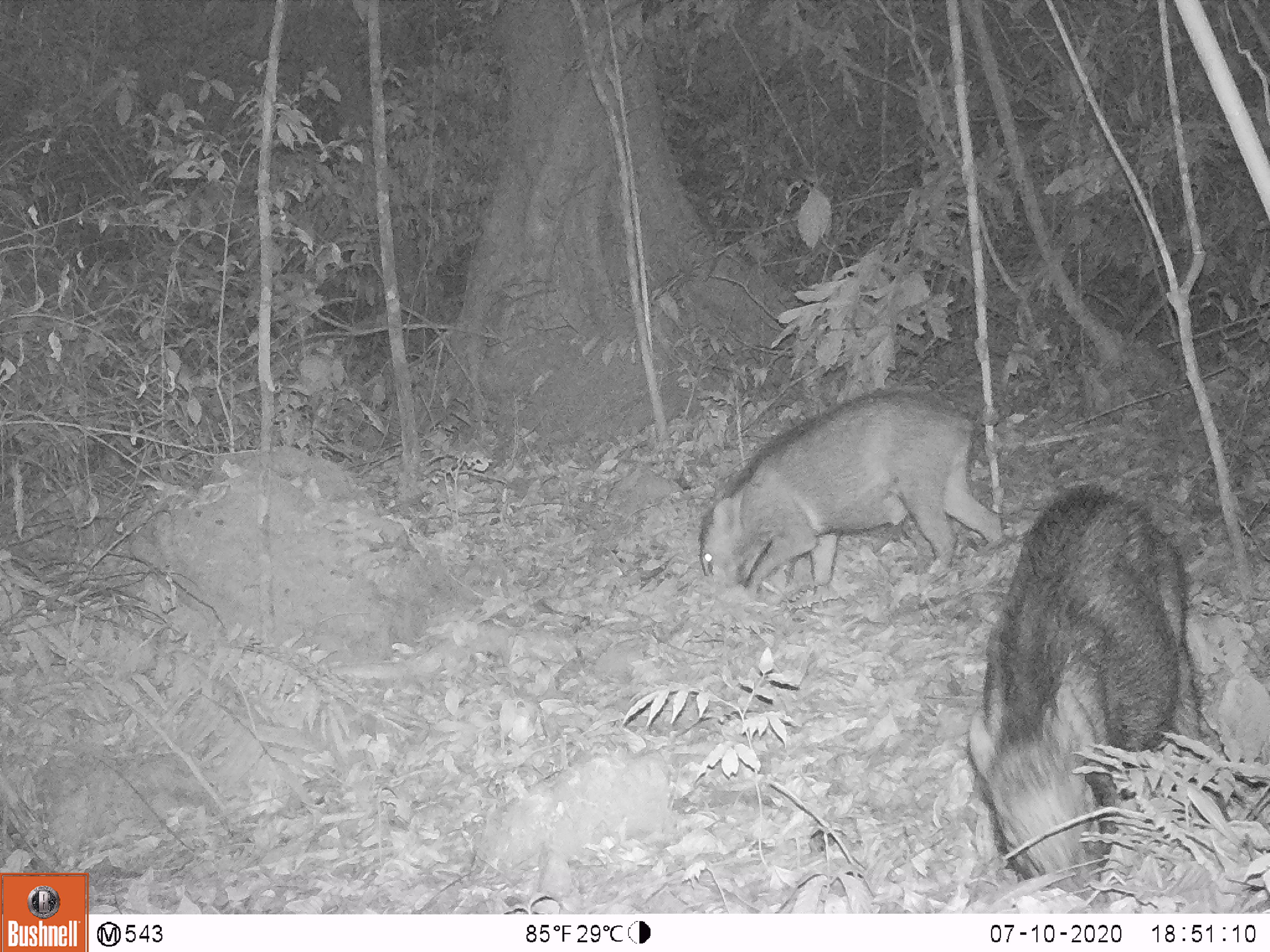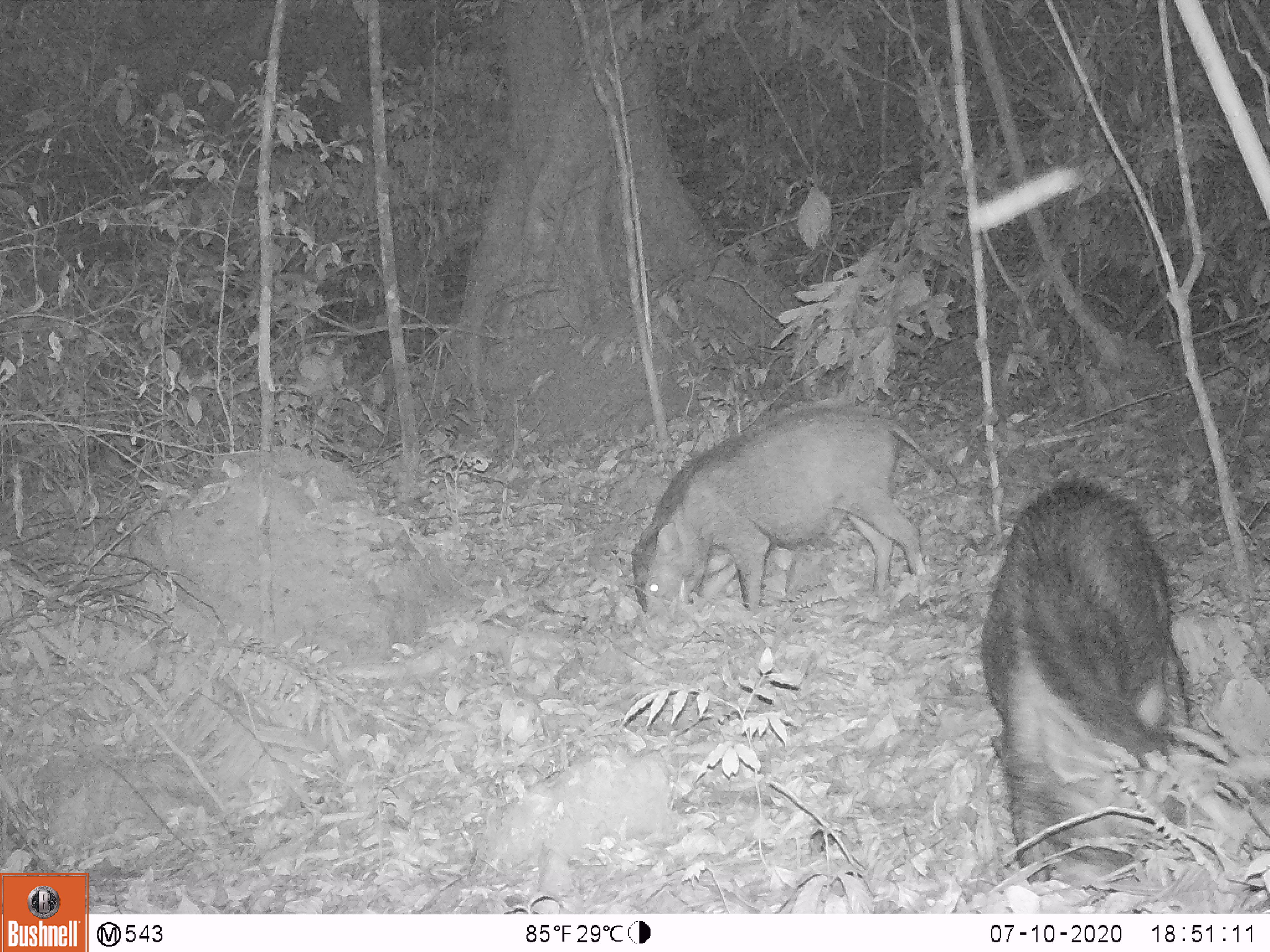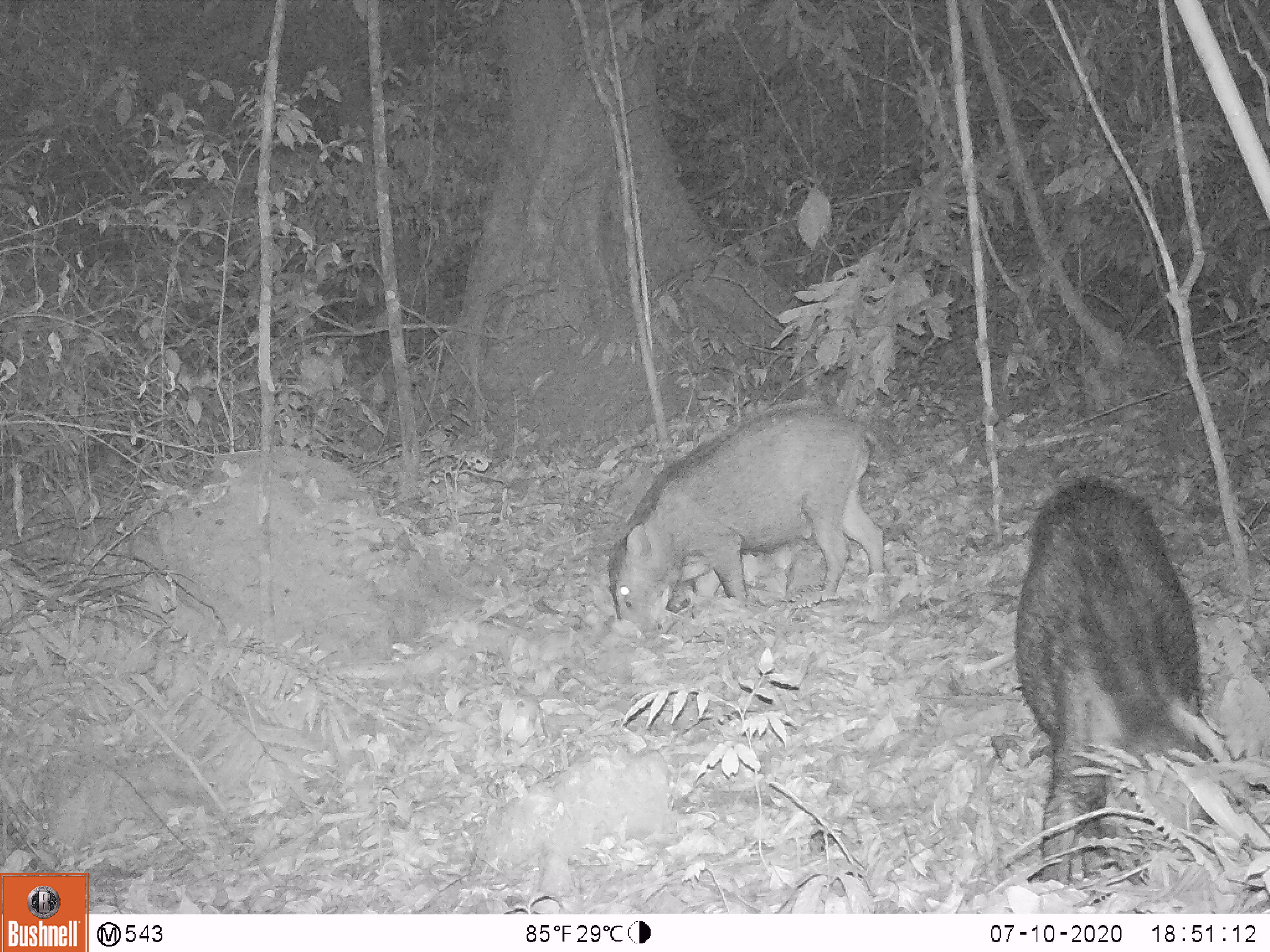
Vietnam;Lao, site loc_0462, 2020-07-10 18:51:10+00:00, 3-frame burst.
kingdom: Animalia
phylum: Chordata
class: Mammalia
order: Artiodactyla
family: Suidae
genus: Sus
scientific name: Sus scrofa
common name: eurasian wild pig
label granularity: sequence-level